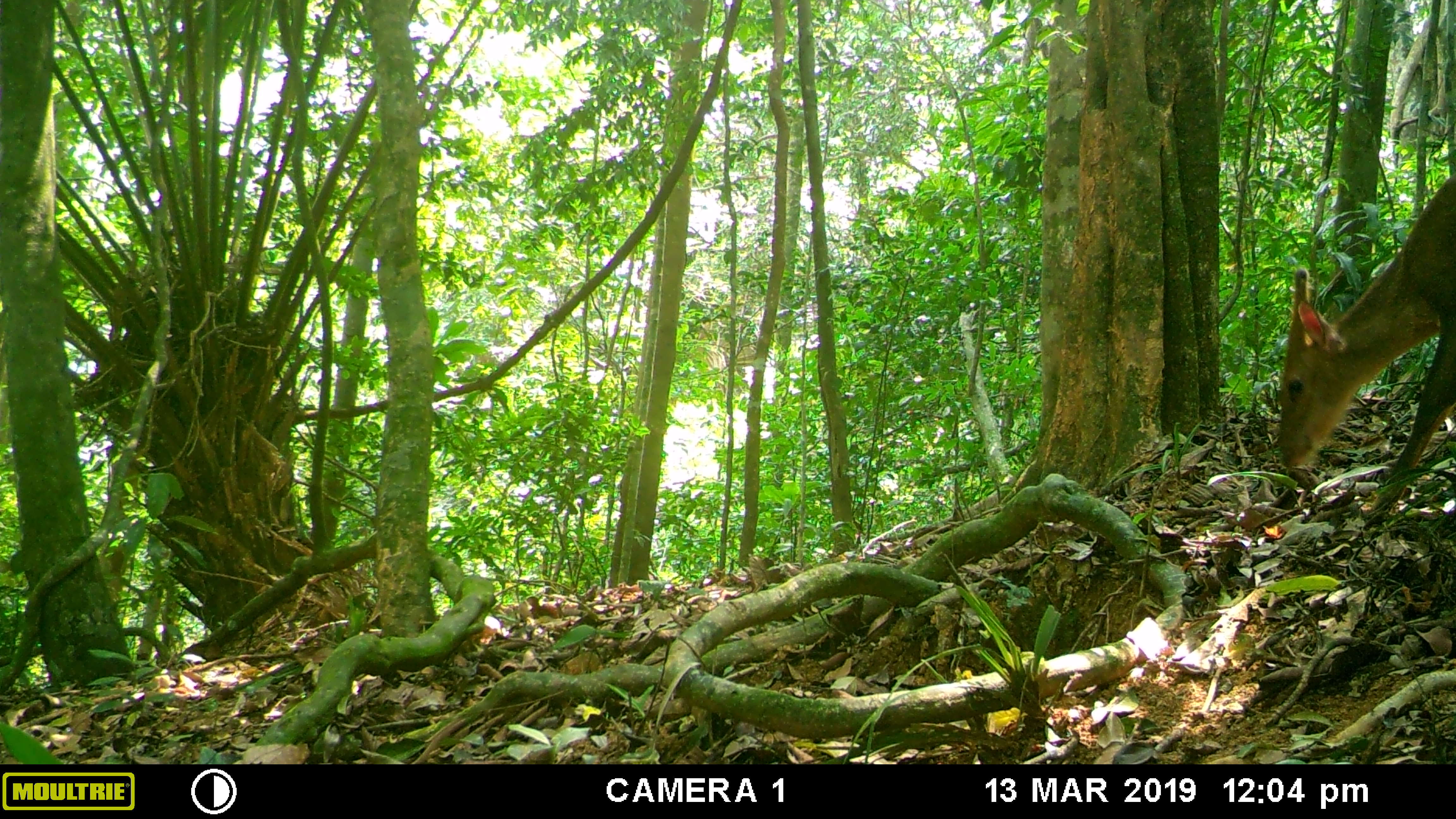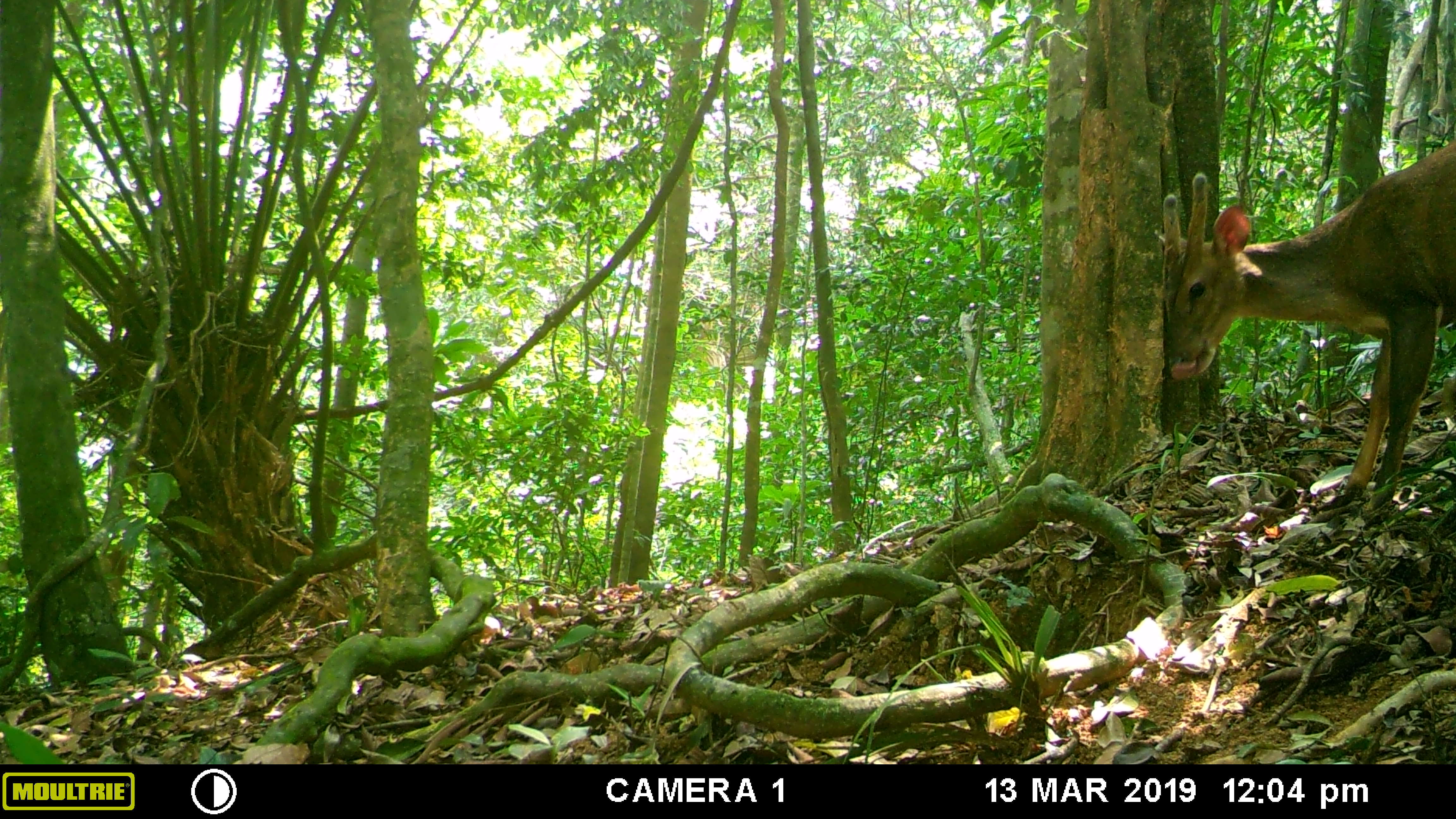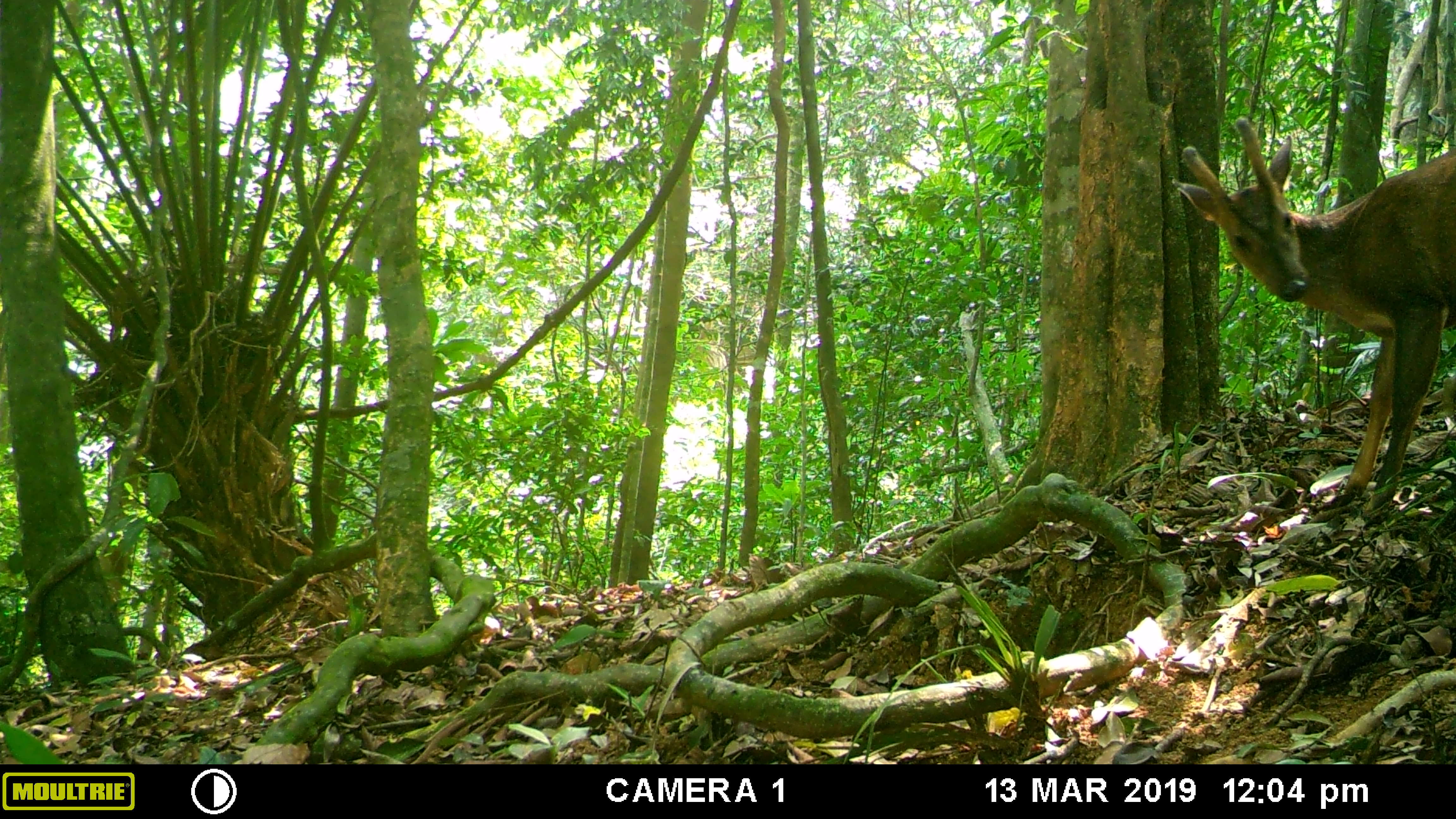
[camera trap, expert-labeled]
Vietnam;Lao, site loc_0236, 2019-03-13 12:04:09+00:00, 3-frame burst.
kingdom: Animalia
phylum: Chordata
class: Mammalia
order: Artiodactyla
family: Cervidae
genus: Muntiacus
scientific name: Muntiacus vuquangensis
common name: large-antlered muntjac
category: large antlered muntjac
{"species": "large antlered muntjac (large-antlered muntjac) (Muntiacus vuquangensis)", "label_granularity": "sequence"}